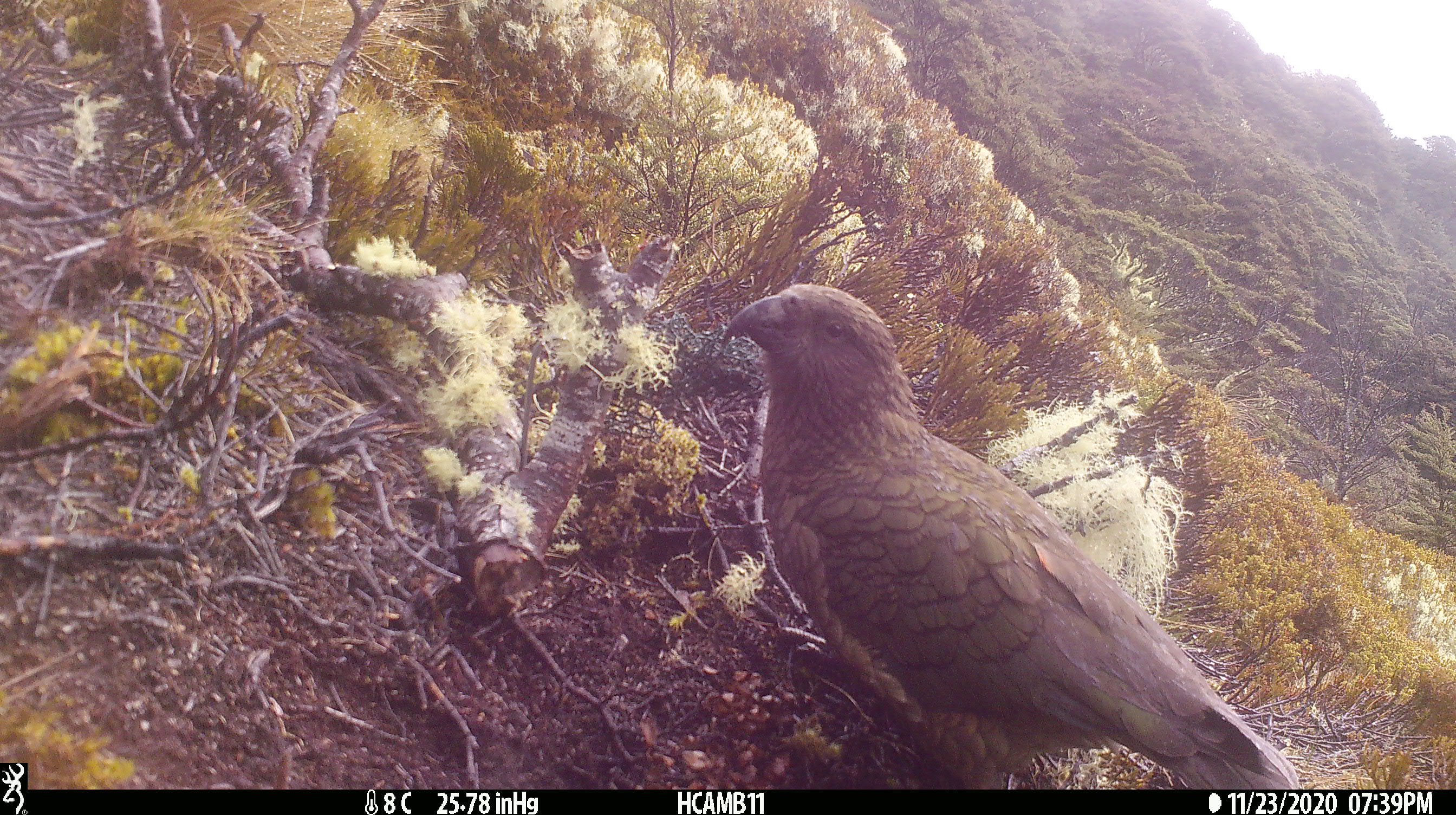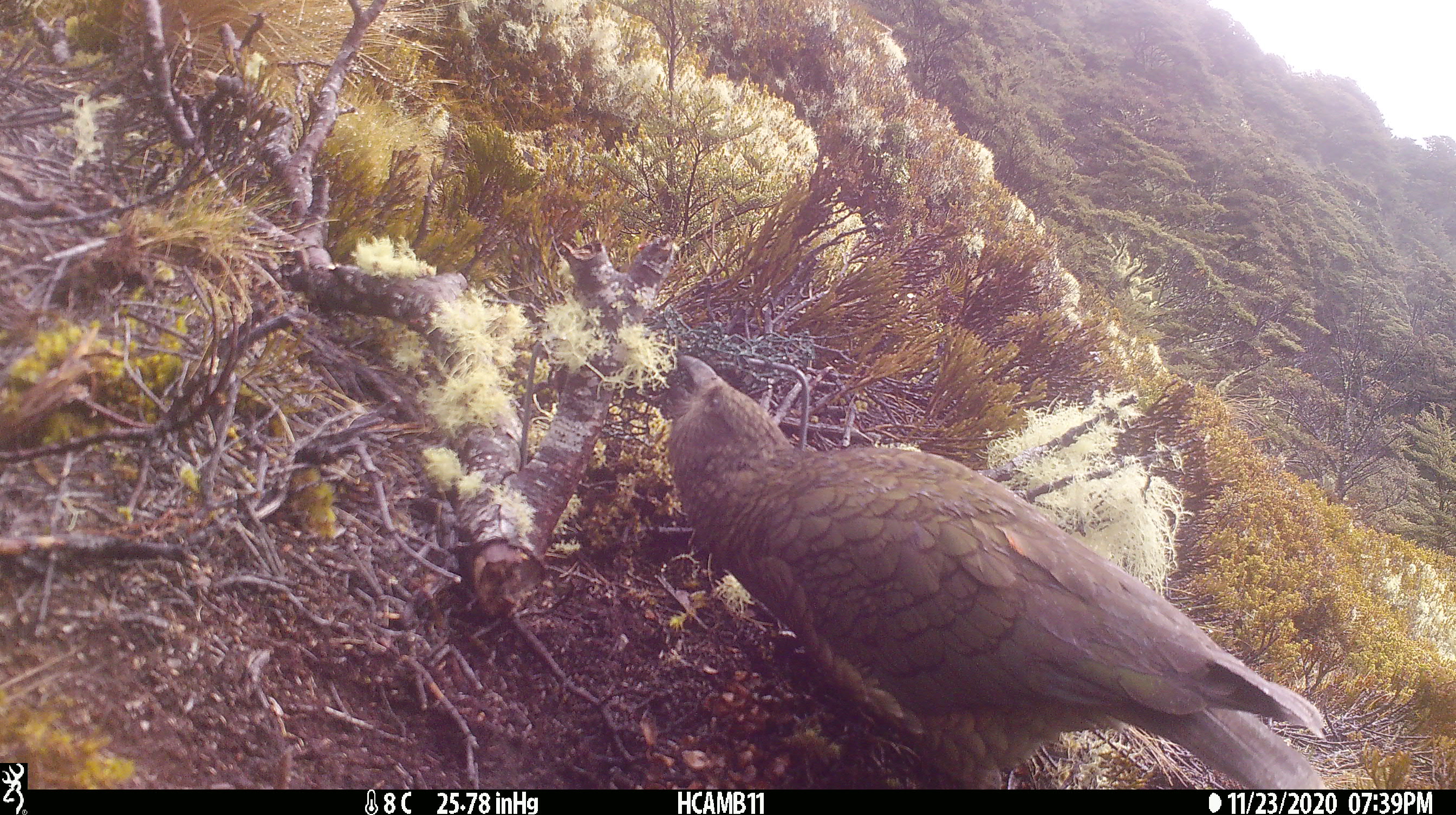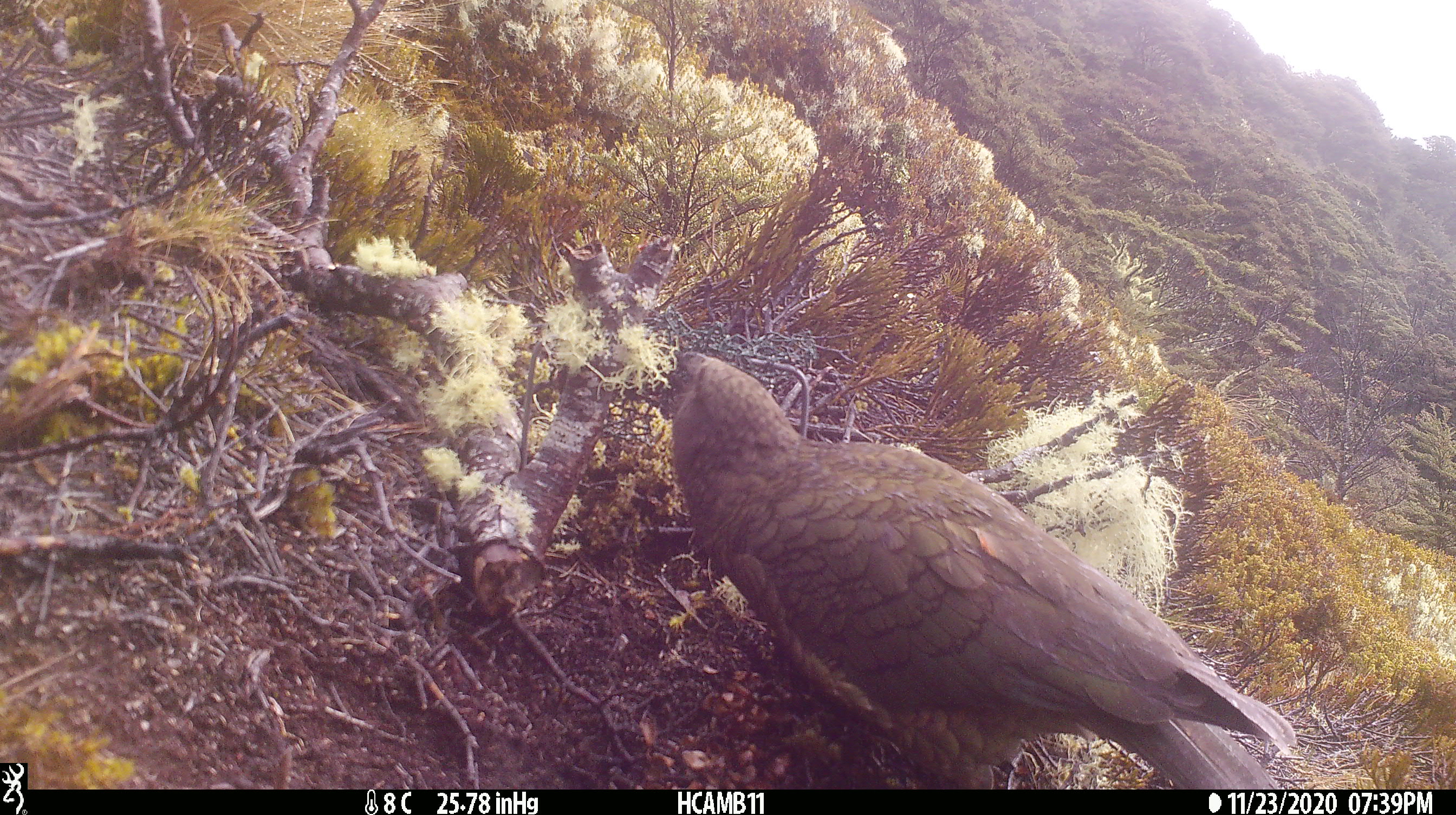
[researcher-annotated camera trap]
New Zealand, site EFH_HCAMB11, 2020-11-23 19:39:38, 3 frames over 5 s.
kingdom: Animalia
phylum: Chordata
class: Aves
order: Psittaciformes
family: Strigopidae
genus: Nestor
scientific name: Nestor notabilis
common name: kea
Kea (Nestor notabilis).